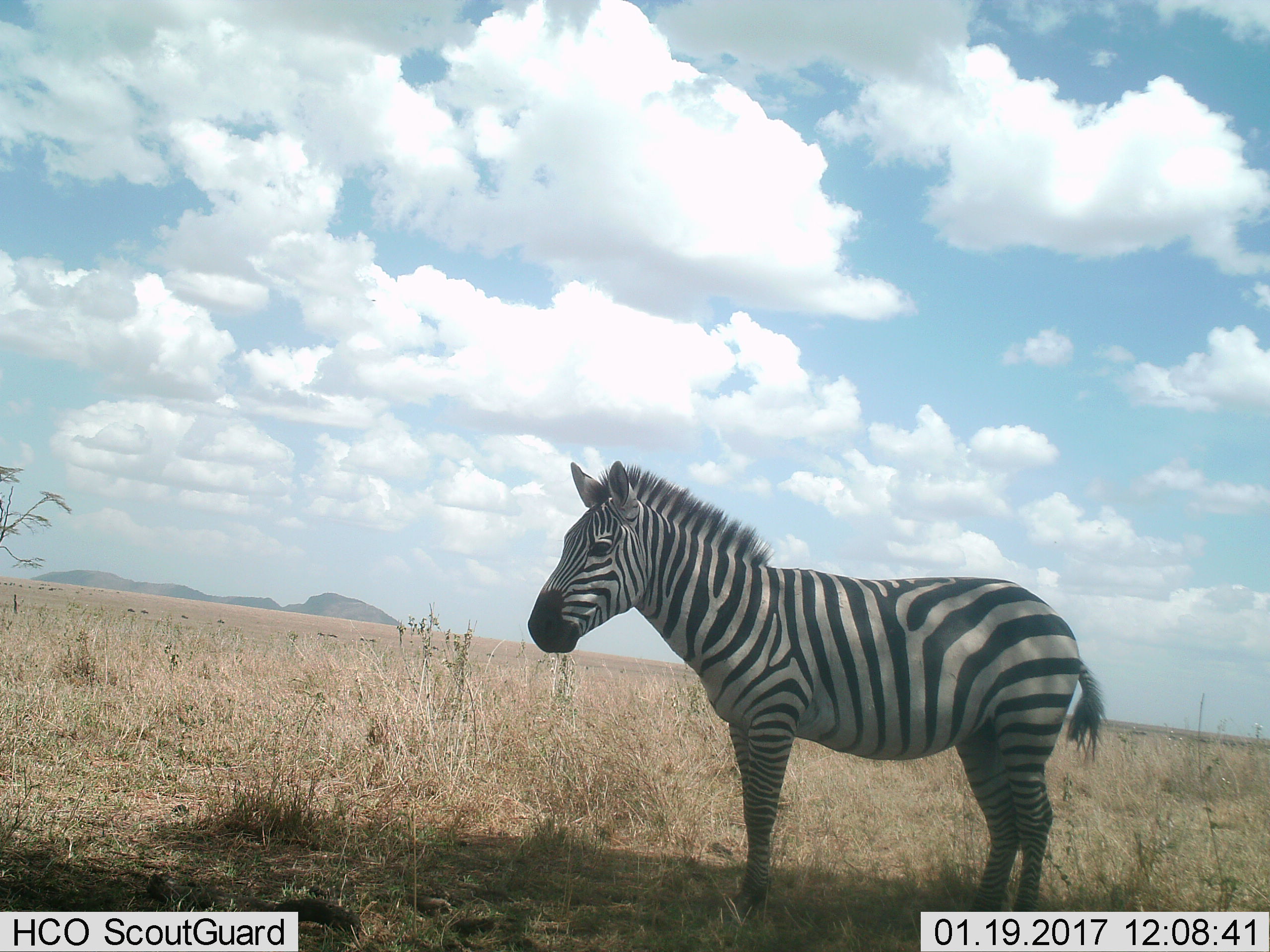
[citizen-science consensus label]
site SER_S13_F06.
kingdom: Animalia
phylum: Chordata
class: Mammalia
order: Perissodactyla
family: Equidae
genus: Equus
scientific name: Equus quagga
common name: plains zebra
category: zebraplains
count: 1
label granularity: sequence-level